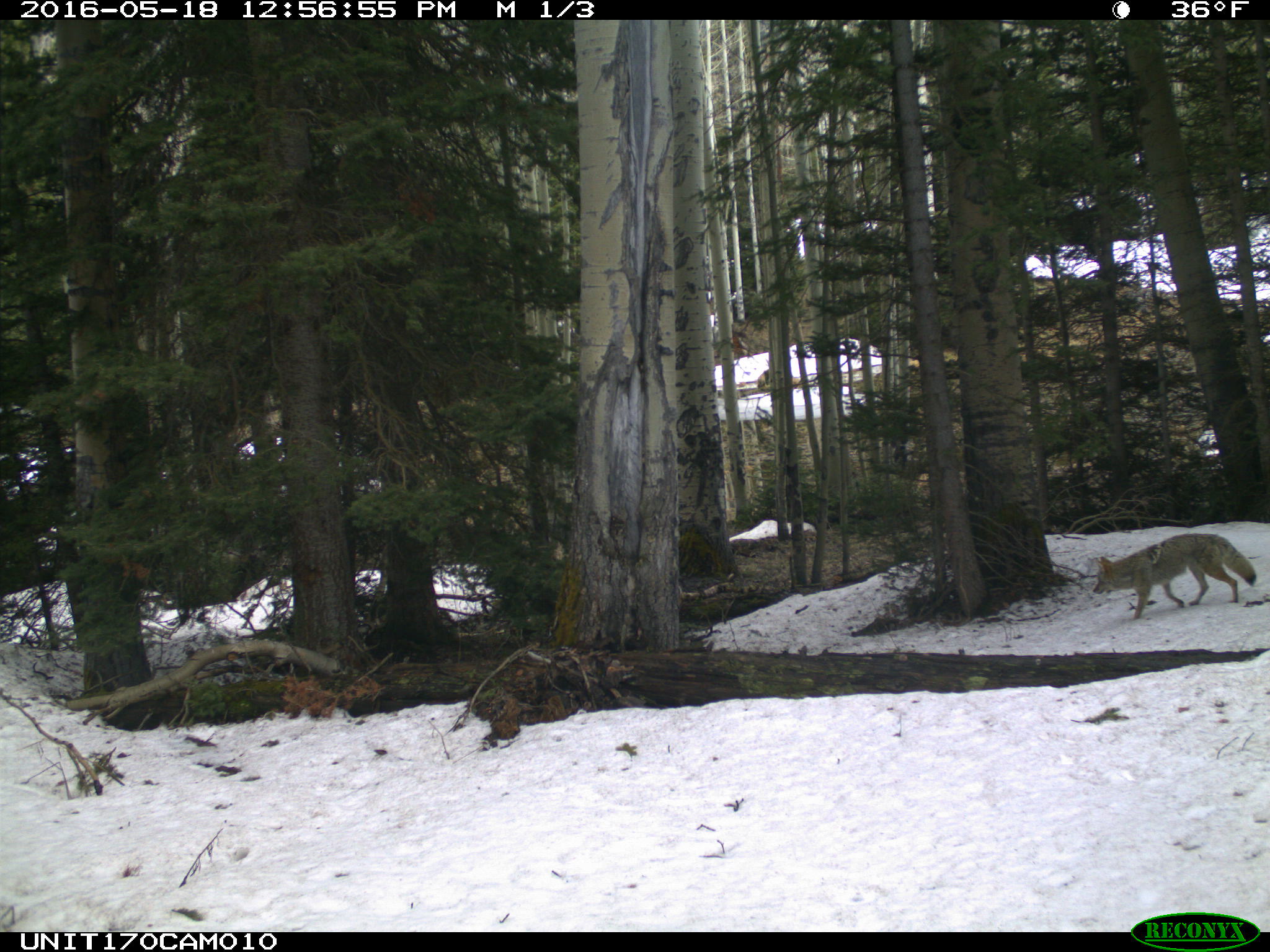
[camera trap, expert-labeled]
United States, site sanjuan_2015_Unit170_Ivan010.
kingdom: Animalia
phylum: Chordata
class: Mammalia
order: Carnivora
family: Canidae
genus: Canis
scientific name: Canis latrans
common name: coyote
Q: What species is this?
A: Canis latrans (coyote).